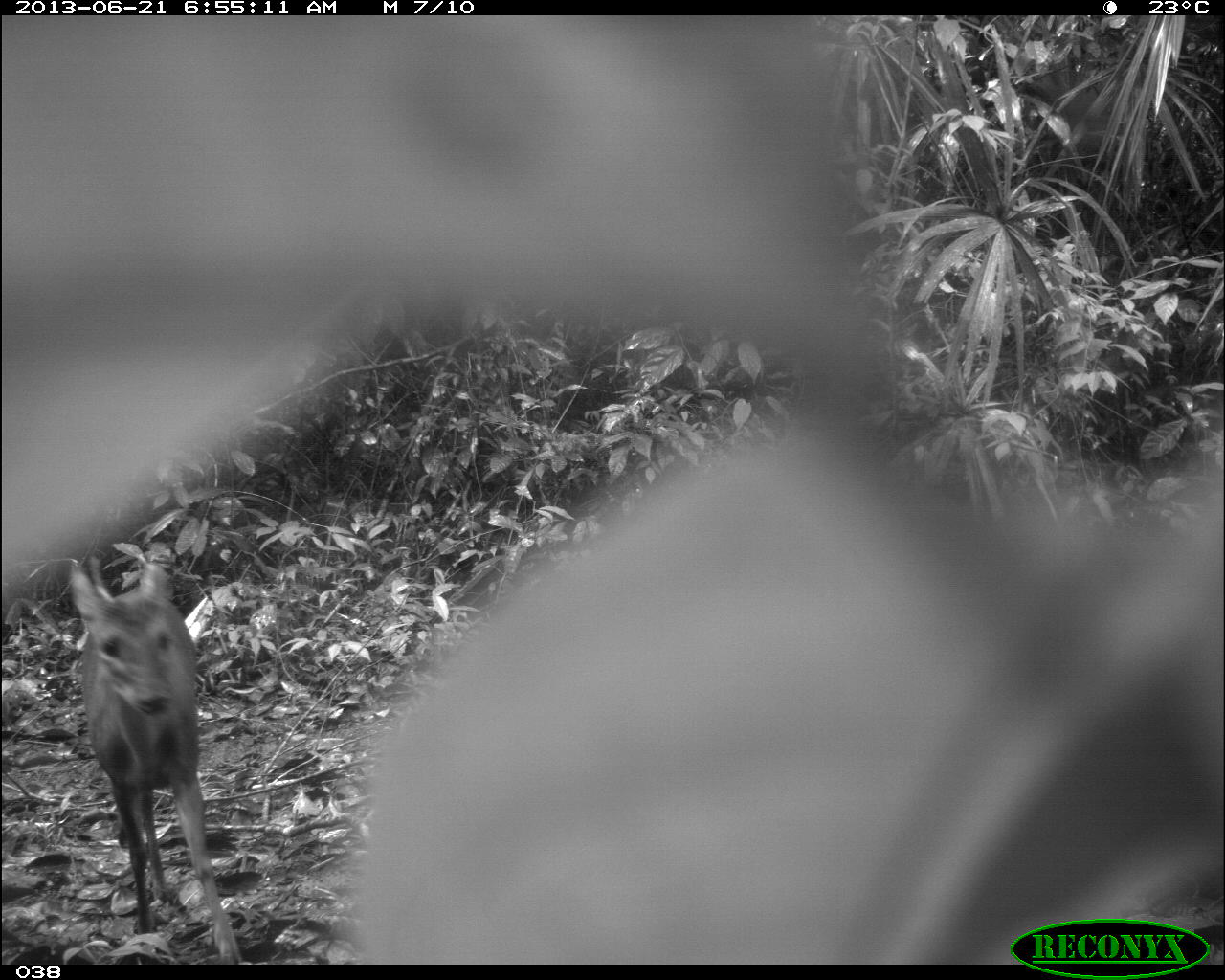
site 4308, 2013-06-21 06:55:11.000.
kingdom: Animalia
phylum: Chordata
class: Mammalia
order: Artiodactyla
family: Cervidae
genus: Mazama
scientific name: Mazama temama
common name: central american red brocket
Mazama temama (central american red brocket), count 2.